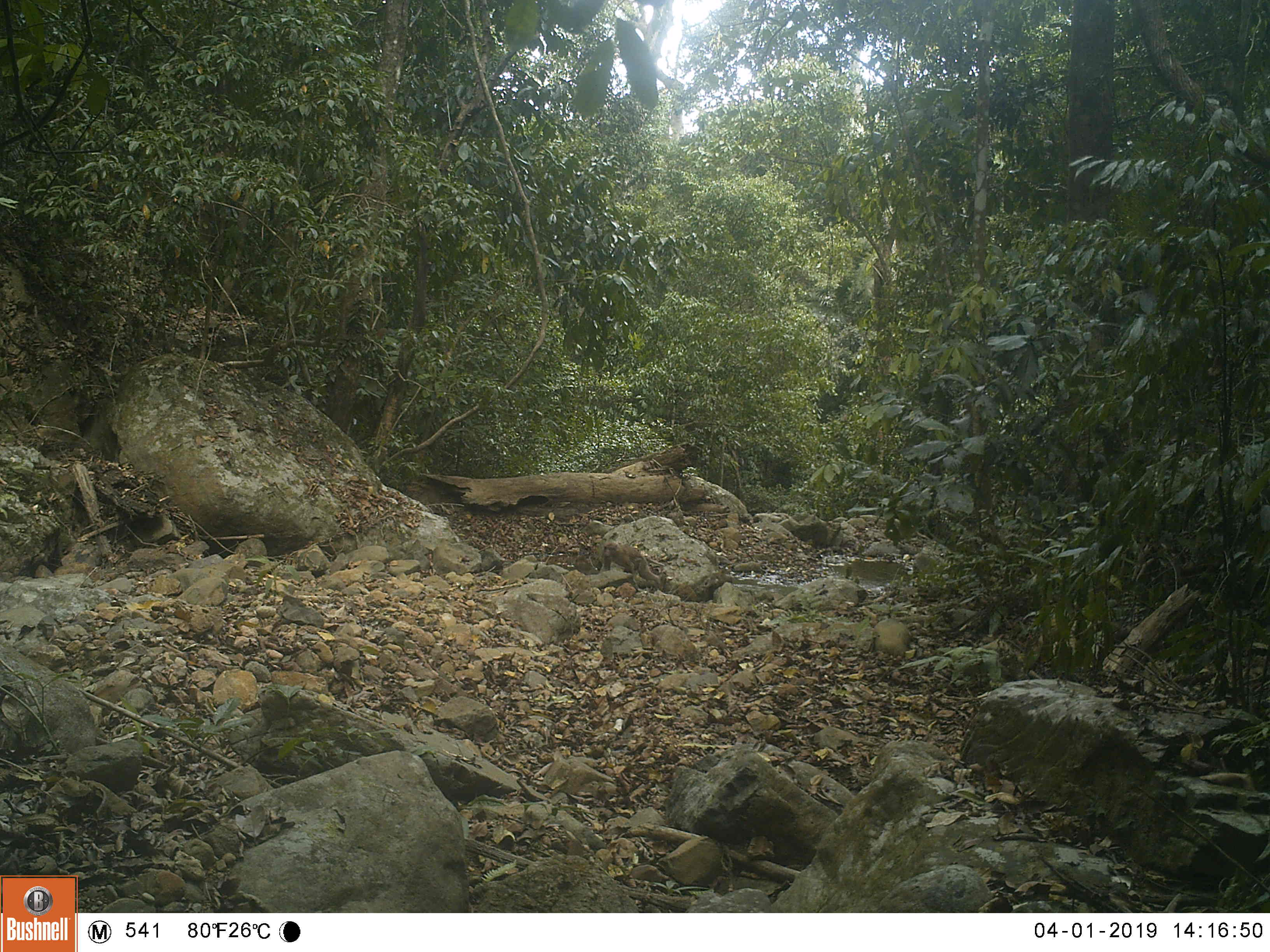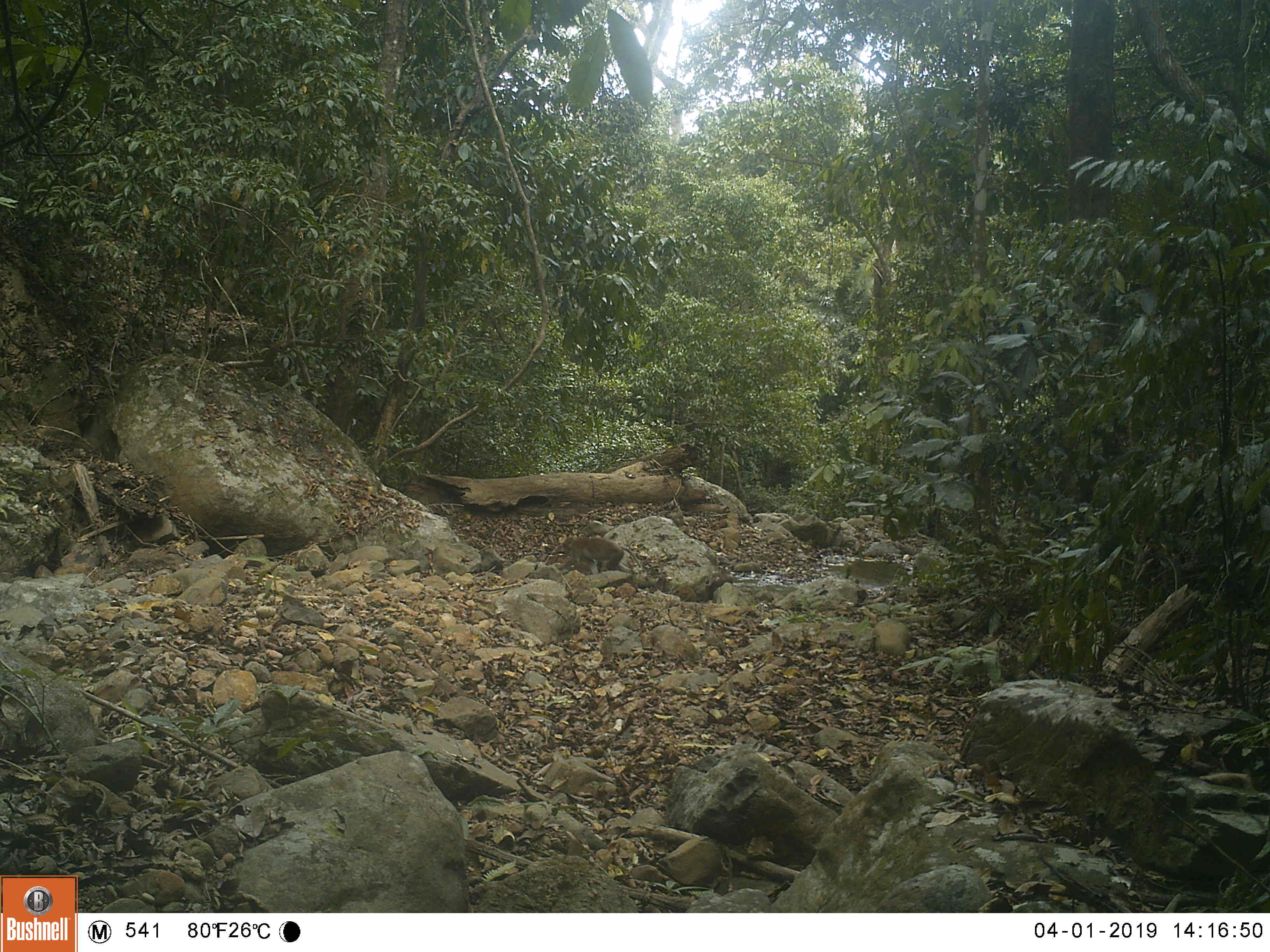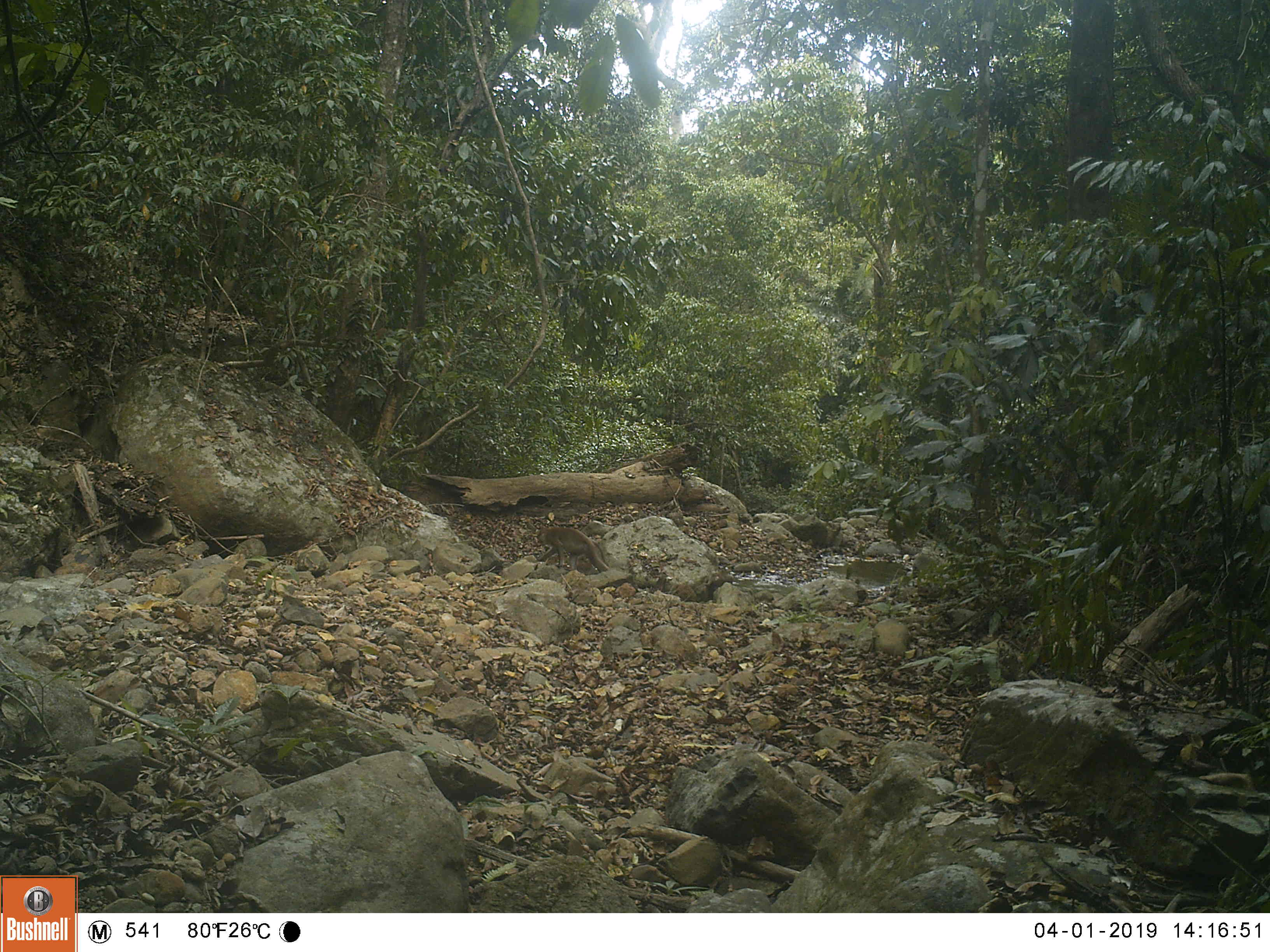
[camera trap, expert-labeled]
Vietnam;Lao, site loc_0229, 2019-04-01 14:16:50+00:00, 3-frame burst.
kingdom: Animalia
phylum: Chordata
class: Mammalia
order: Primates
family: Cercopithecidae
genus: Macaca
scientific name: Macaca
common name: macaques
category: assam or rhesus macaque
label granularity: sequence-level